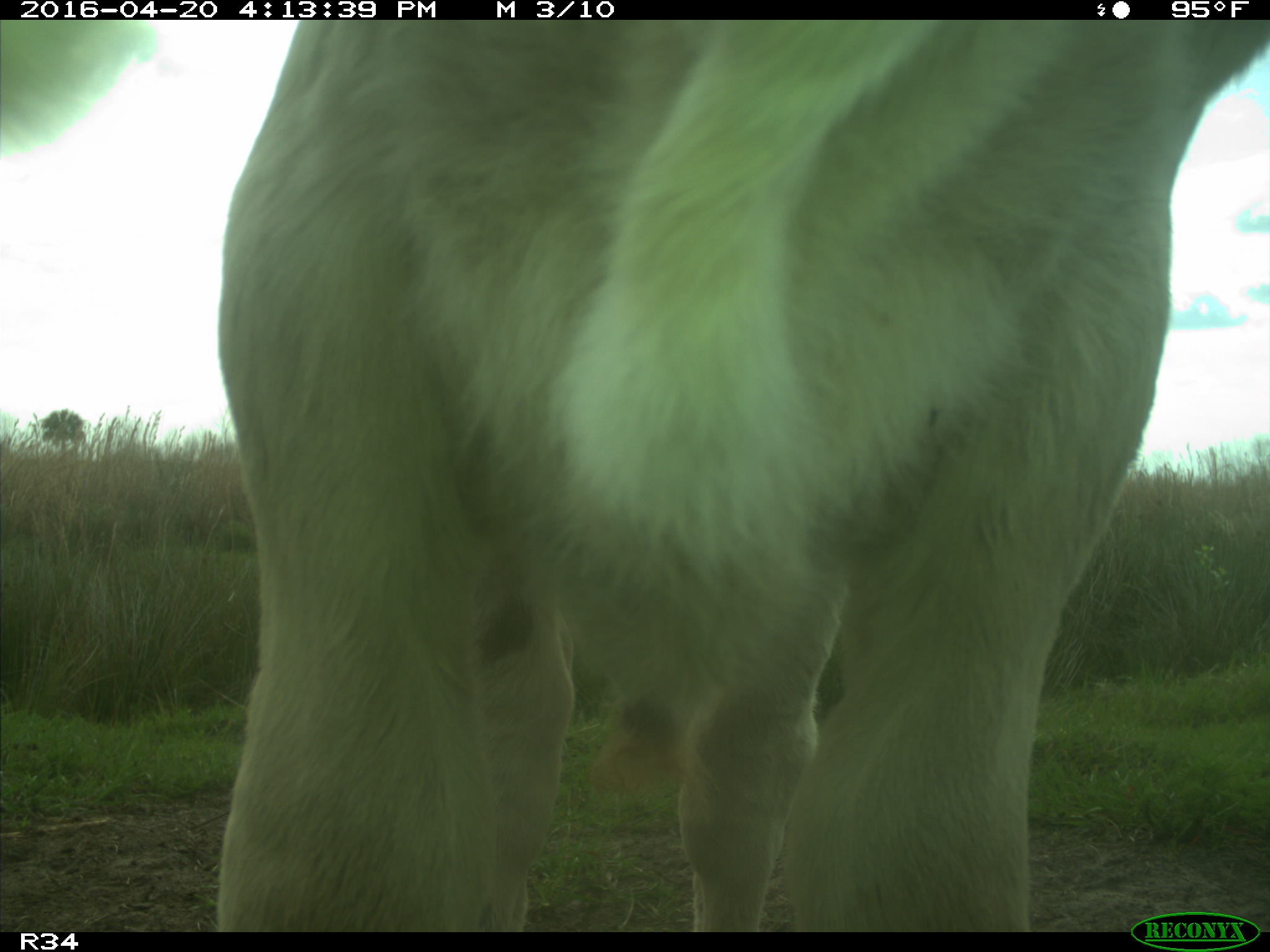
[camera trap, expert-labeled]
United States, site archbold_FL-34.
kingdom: Animalia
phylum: Chordata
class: Mammalia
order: Artiodactyla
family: Bovidae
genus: Bos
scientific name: Bos taurus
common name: domestic cow